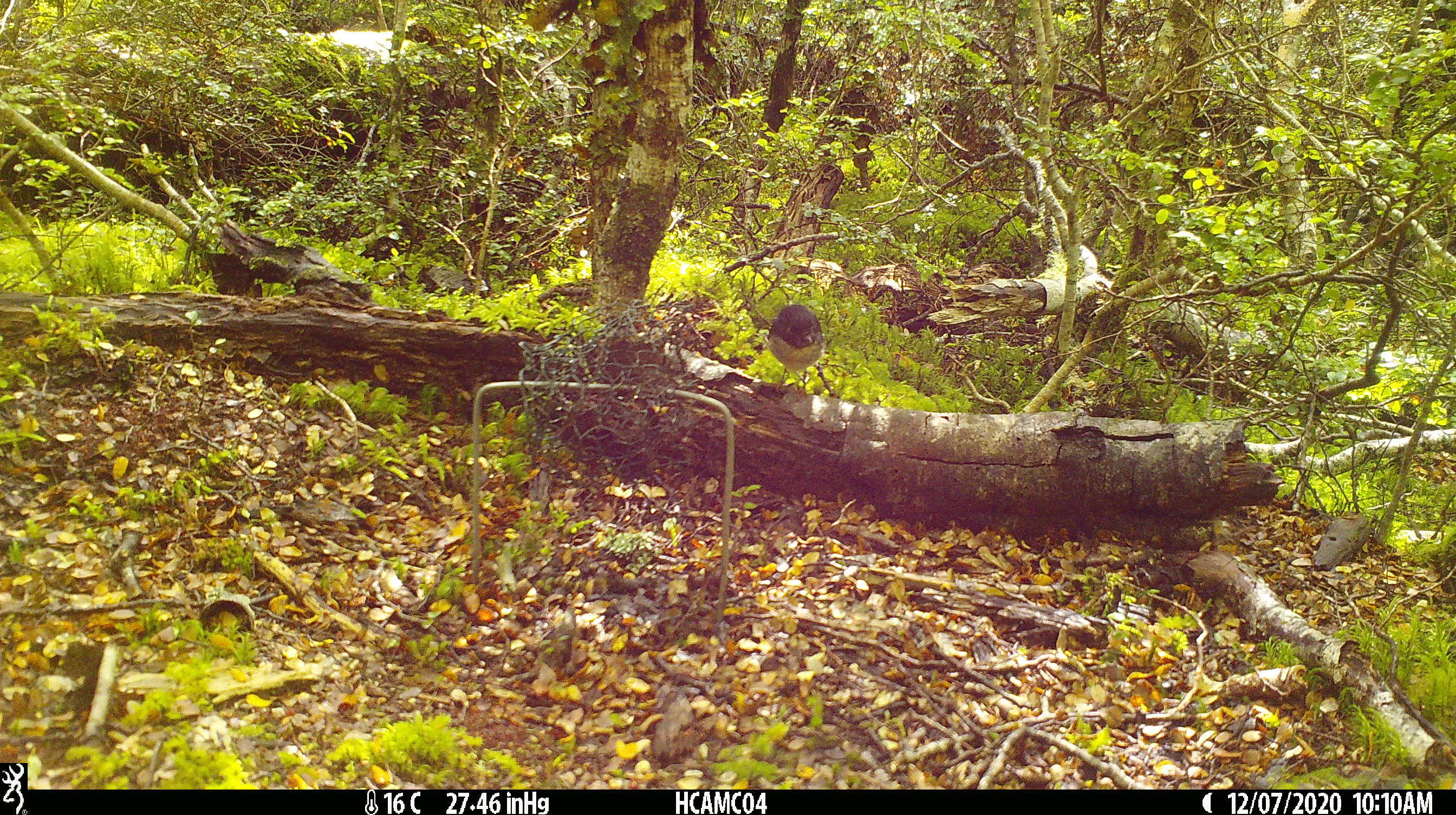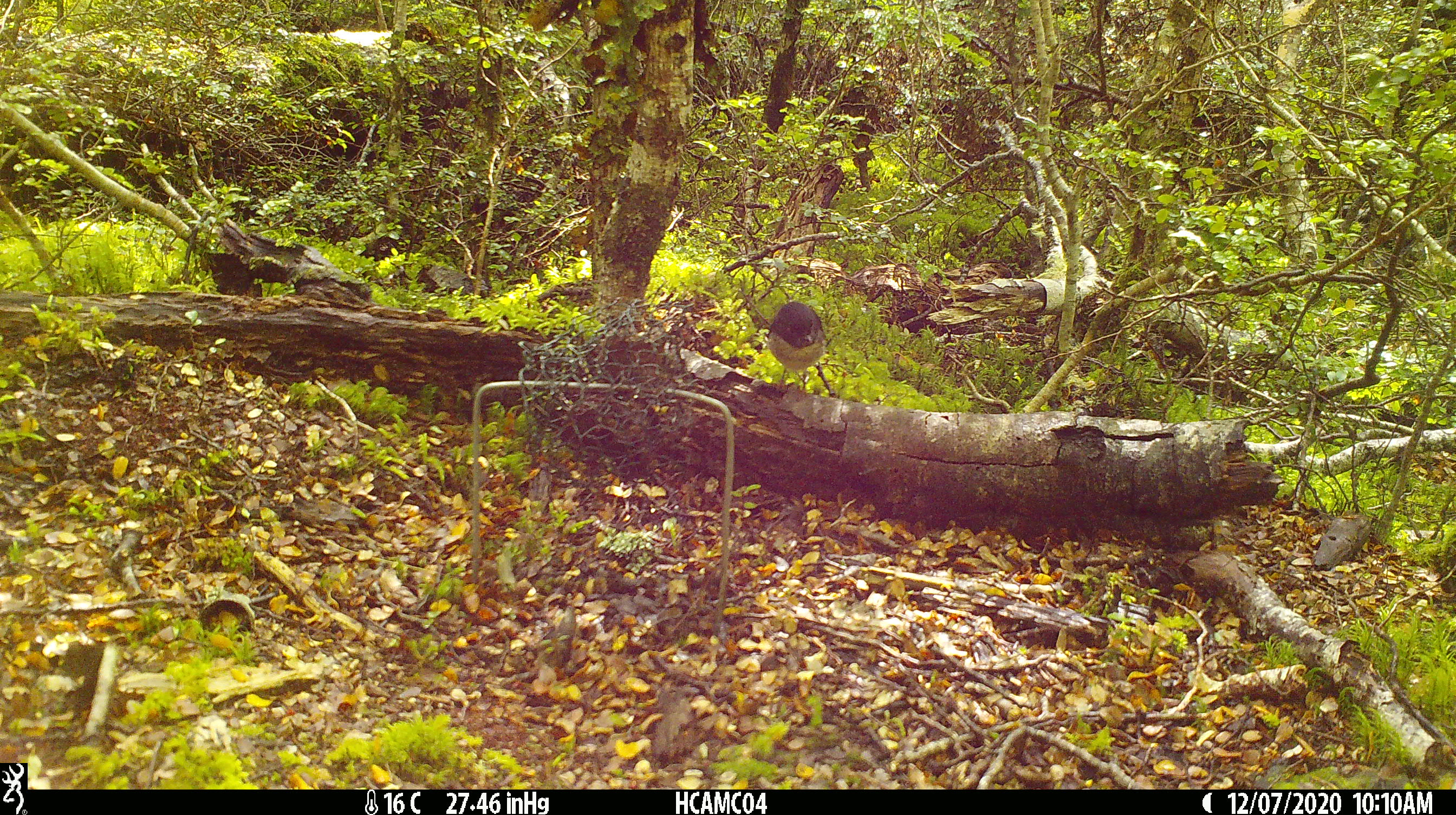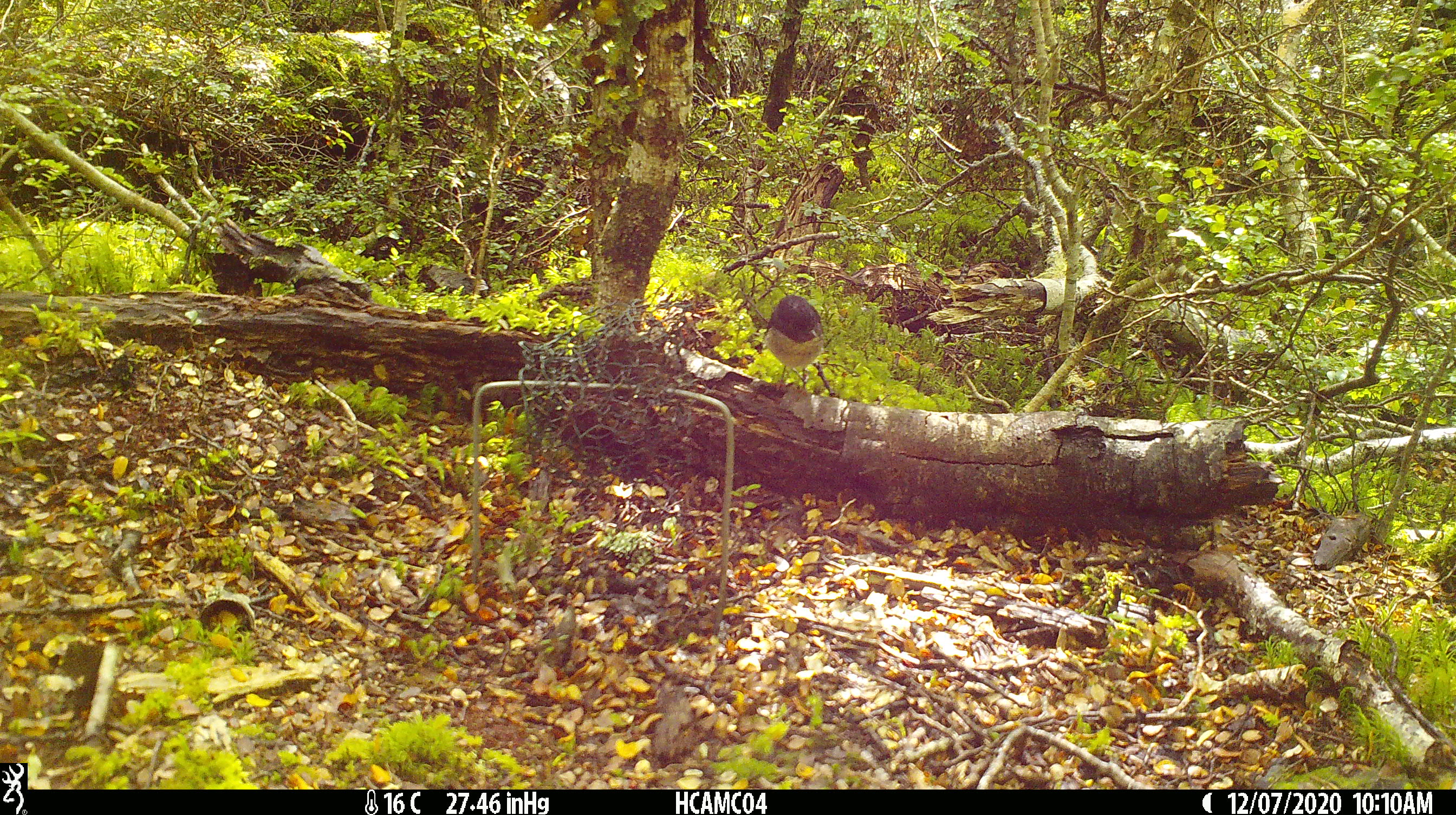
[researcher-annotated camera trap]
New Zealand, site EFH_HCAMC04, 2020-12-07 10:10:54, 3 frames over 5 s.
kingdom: Animalia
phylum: Chordata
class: Aves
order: Passeriformes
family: Petroicidae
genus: Petroica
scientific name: Petroica australis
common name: new zealand robin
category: robin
Robin (new zealand robin) (Petroica australis).